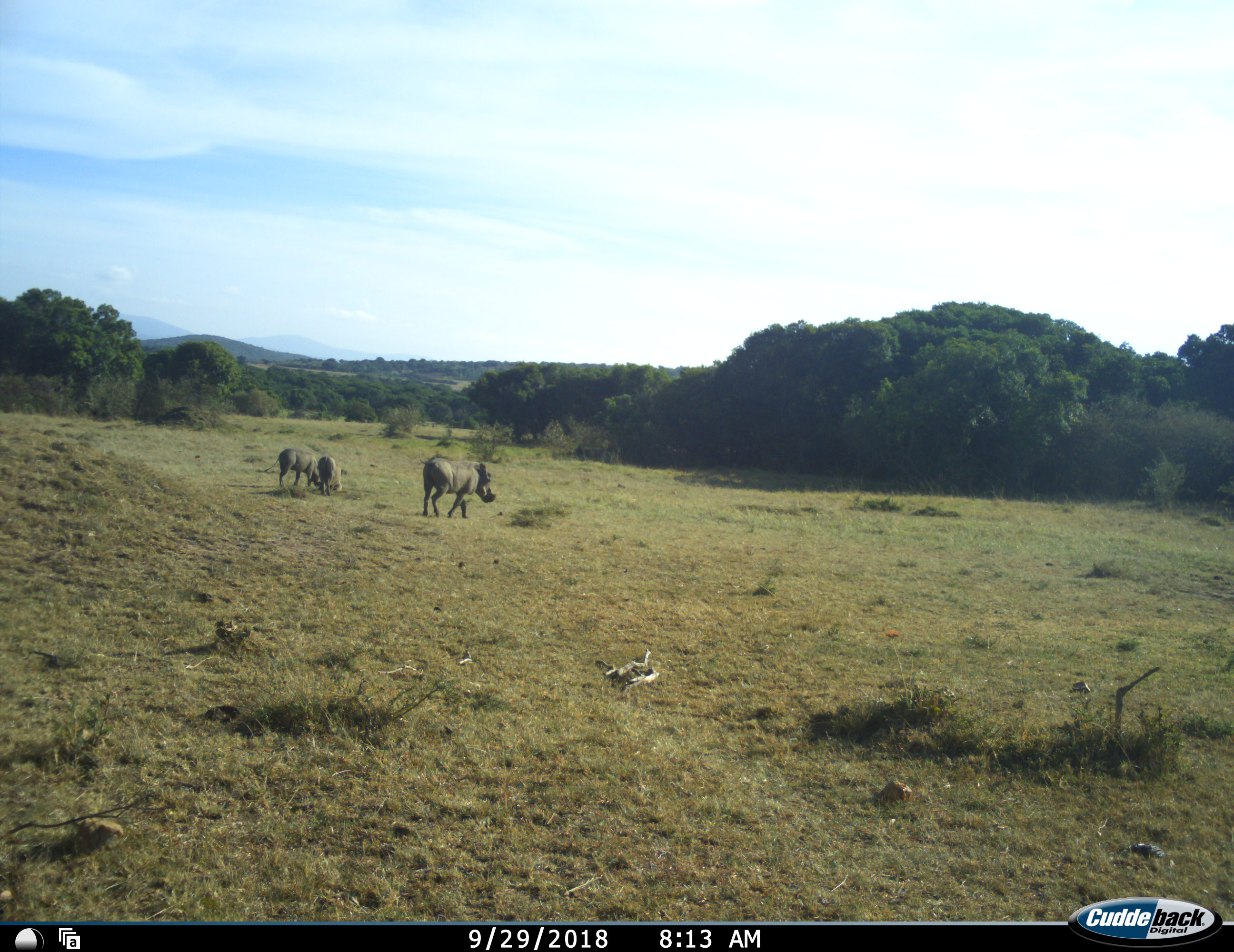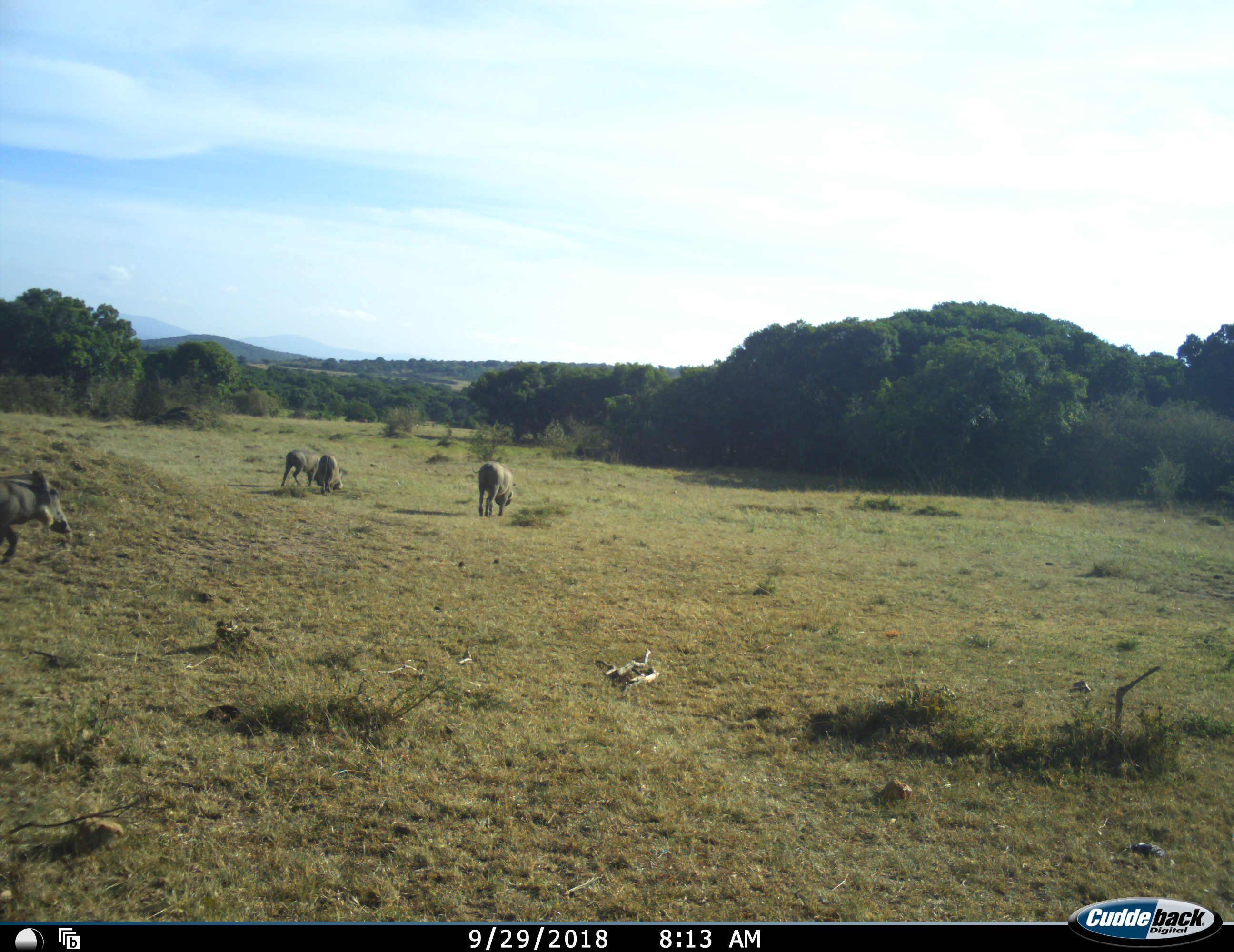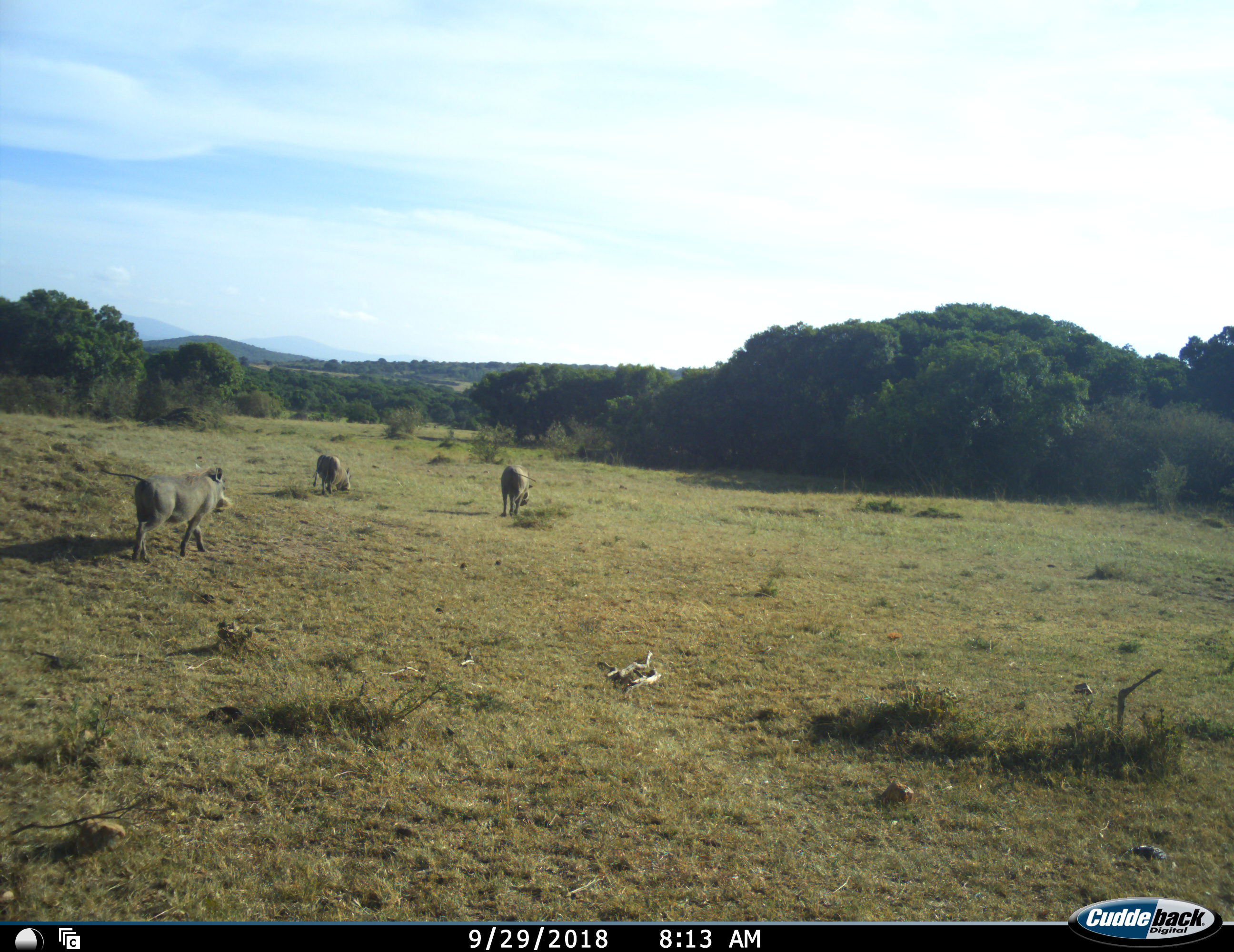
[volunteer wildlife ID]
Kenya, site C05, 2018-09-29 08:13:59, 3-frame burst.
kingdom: Animalia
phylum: Chordata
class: Mammalia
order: Artiodactyla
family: Suidae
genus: Phacochoerus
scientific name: Phacochoerus africanus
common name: warthog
Warthog (Phacochoerus africanus), count 3. Behavior (volunteer vote fractions): standing 11%, resting 0%, moving 100%, interacting 0%. Young present (vote fraction): 22%. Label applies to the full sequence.